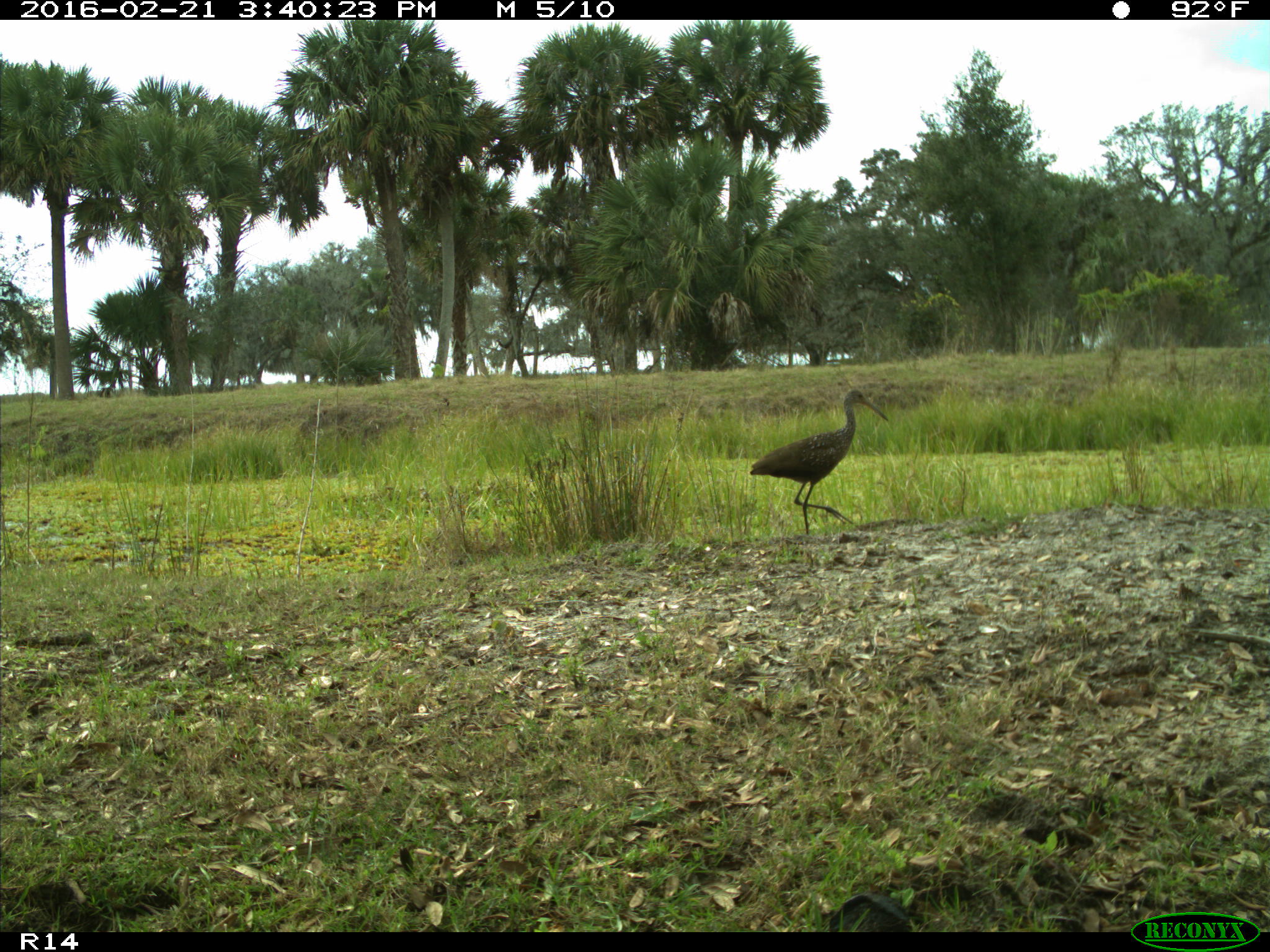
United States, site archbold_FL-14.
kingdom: Animalia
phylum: Chordata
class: Aves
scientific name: Aves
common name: birds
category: unidentified bird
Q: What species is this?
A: Unidentified bird (birds) (Aves).